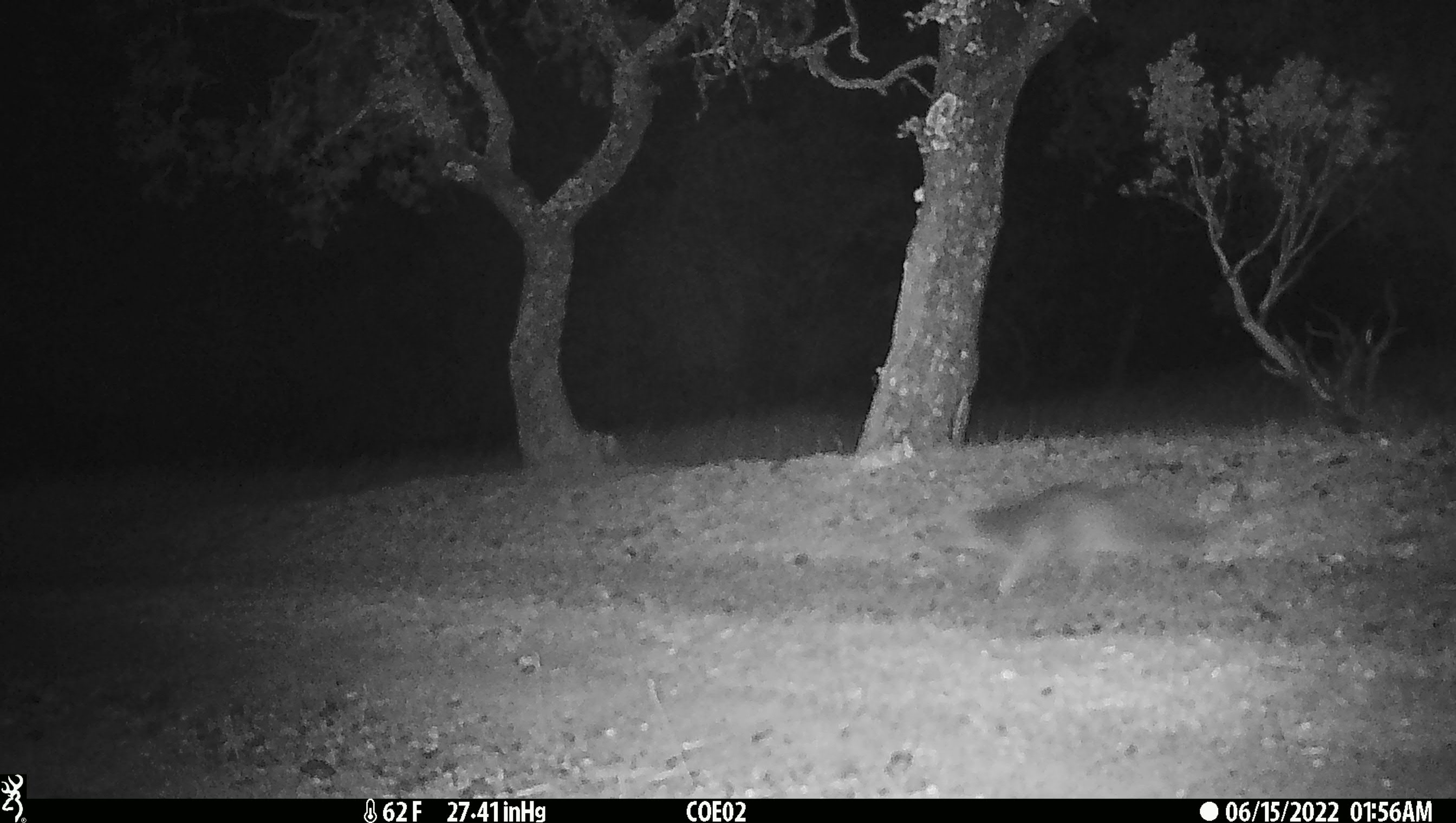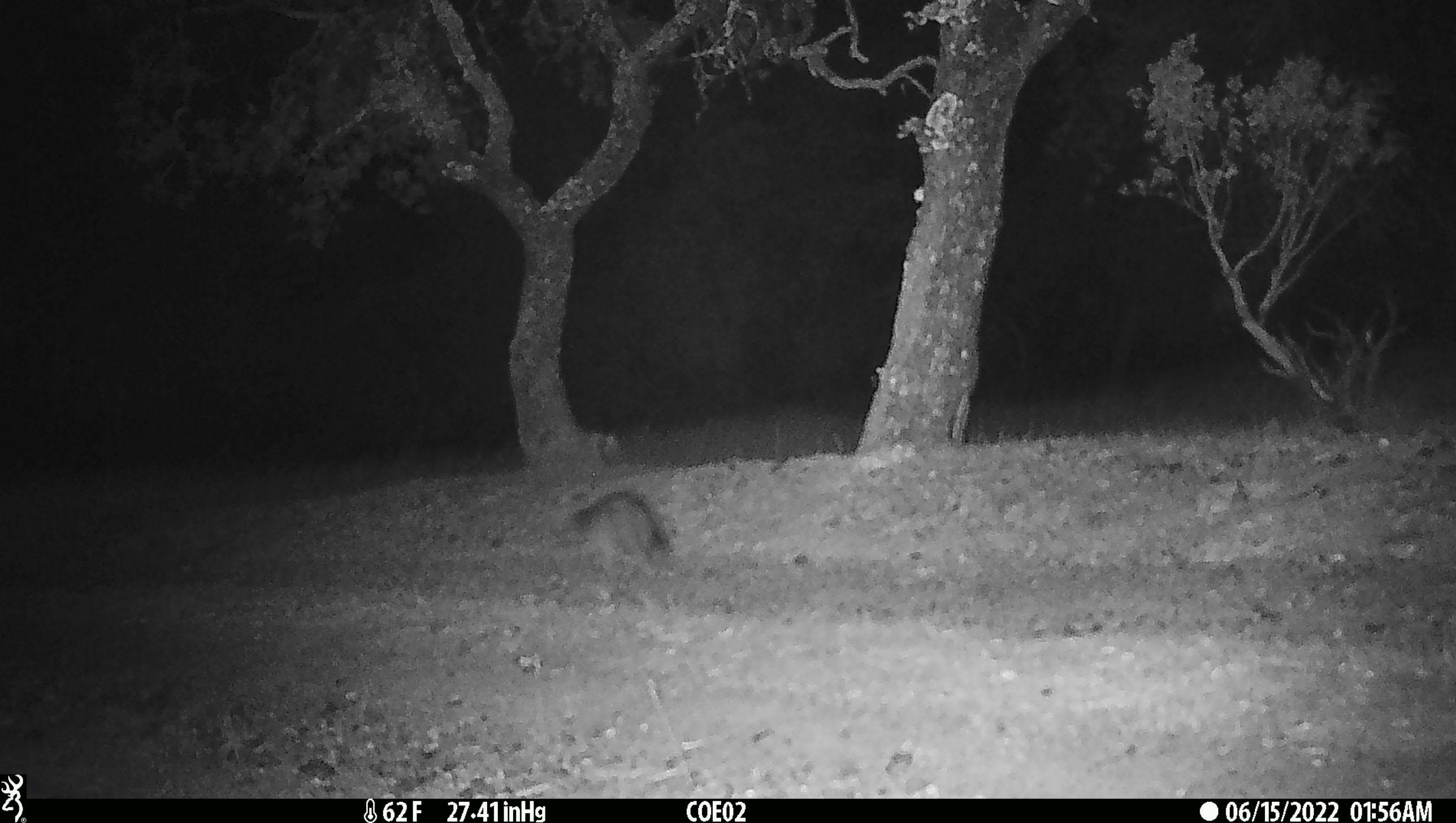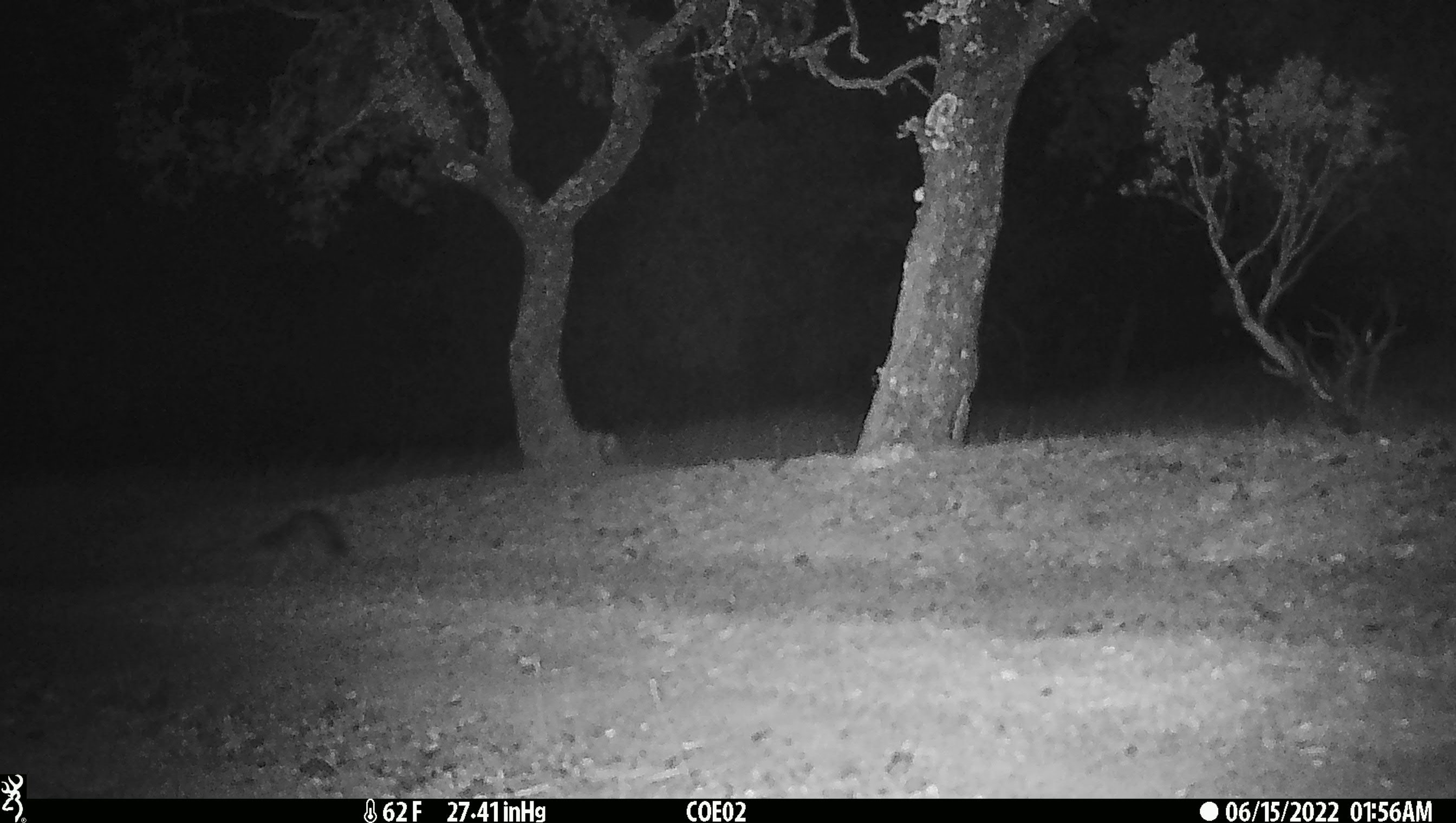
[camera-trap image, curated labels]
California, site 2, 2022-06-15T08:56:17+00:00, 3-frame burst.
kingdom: Animalia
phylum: Chordata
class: Mammalia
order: Carnivora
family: Canidae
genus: Urocyon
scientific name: Urocyon cinereoargenteus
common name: gray fox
Gray fox (Urocyon cinereoargenteus).